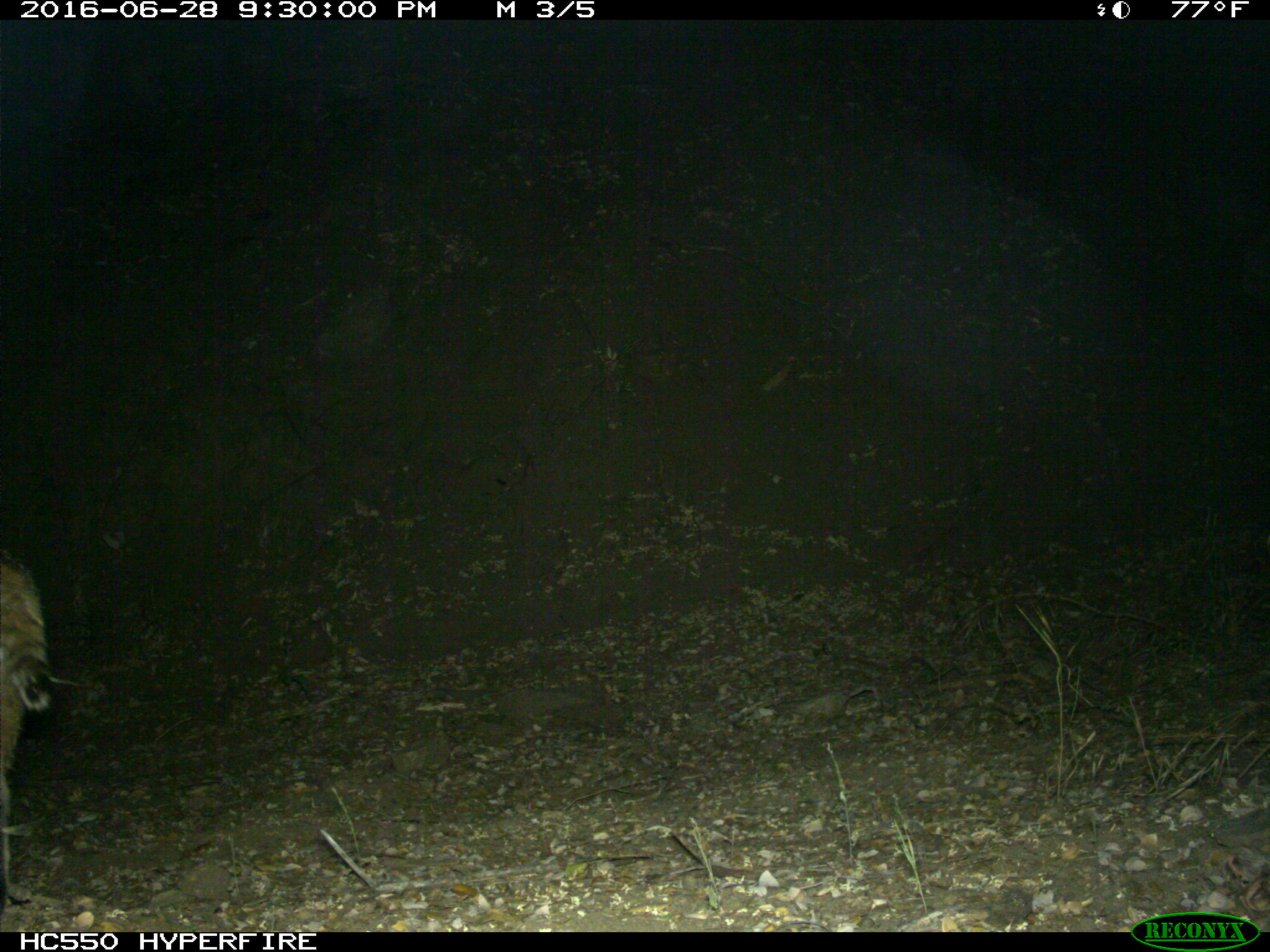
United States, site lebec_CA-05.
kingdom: Animalia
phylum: Chordata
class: Mammalia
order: Carnivora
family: Felidae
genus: Lynx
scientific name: Lynx rufus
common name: bobcat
Lynx rufus (bobcat).